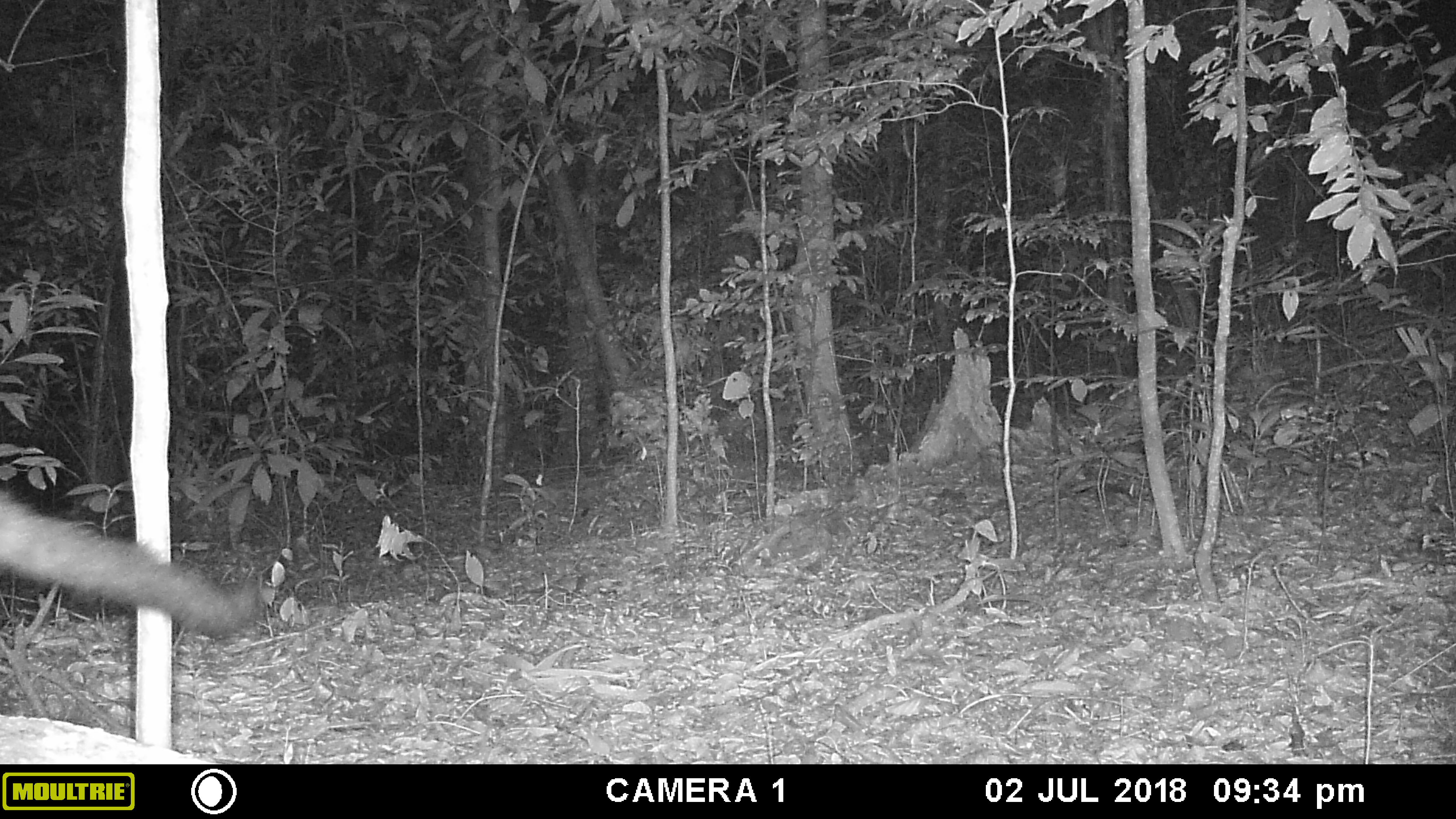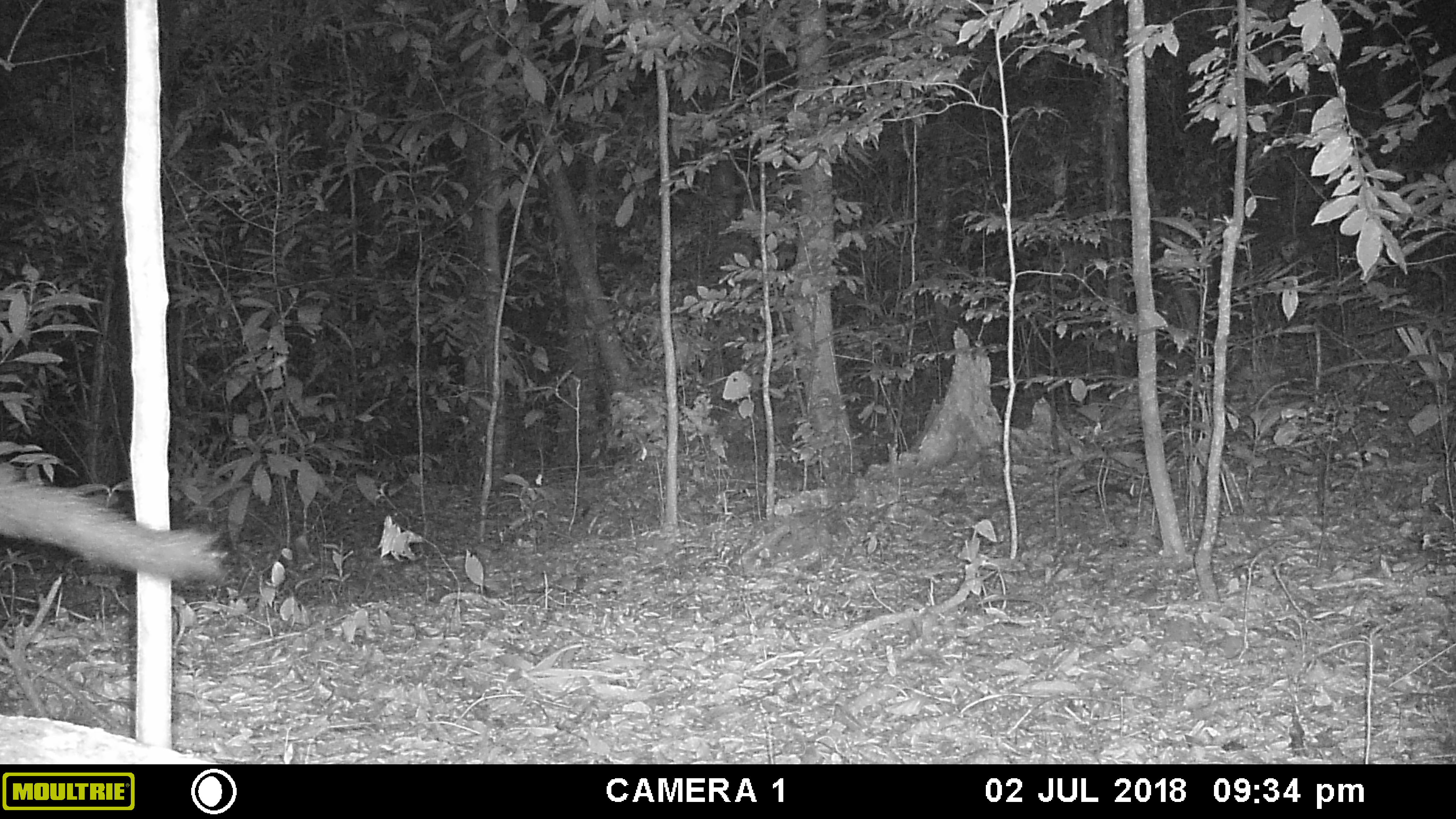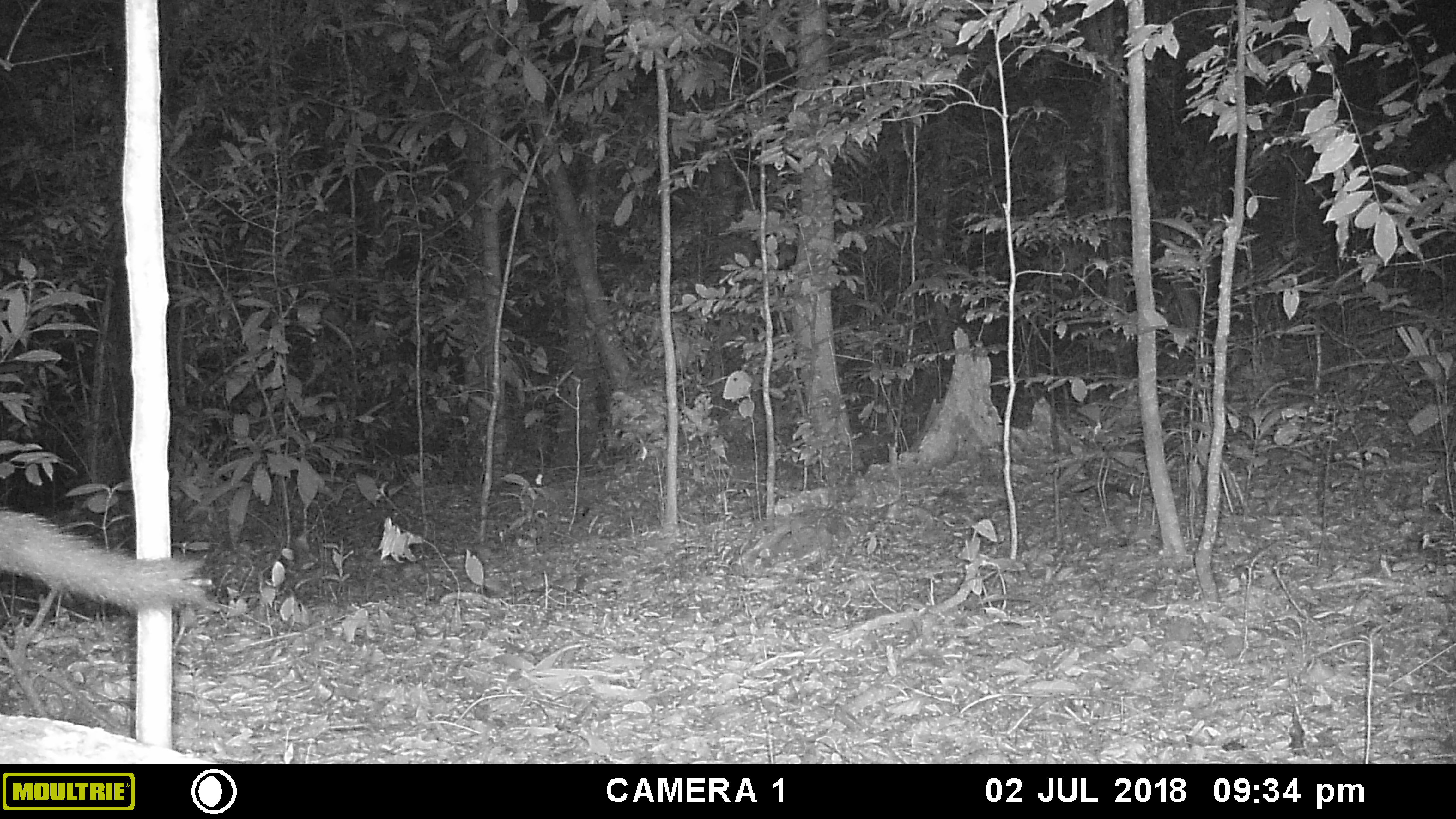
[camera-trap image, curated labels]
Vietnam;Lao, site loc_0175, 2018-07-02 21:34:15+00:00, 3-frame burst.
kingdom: Animalia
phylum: Chordata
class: Mammalia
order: Carnivora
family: Viverridae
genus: Paradoxurus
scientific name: Paradoxurus hermaphroditus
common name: common palm civet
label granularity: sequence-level